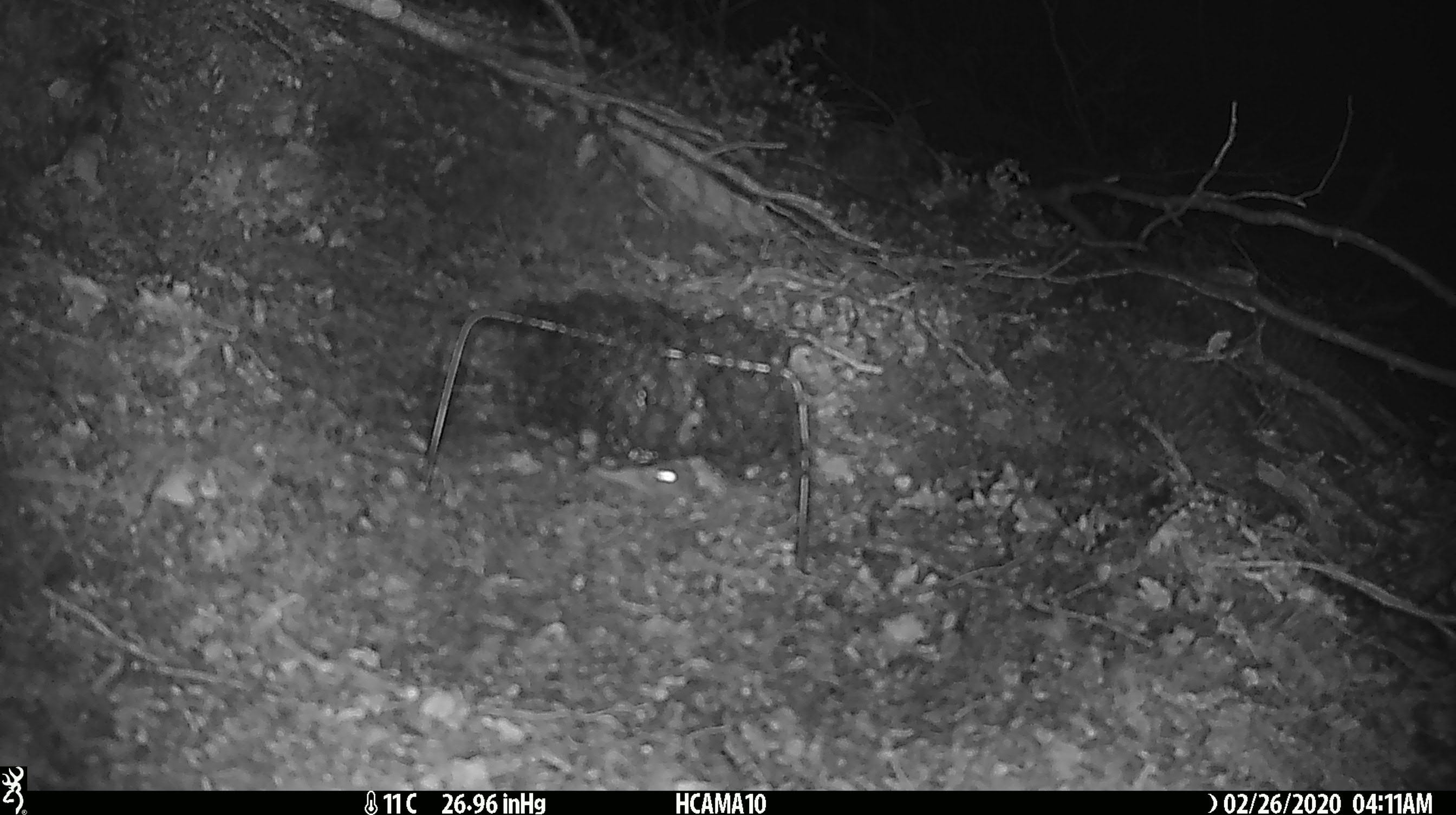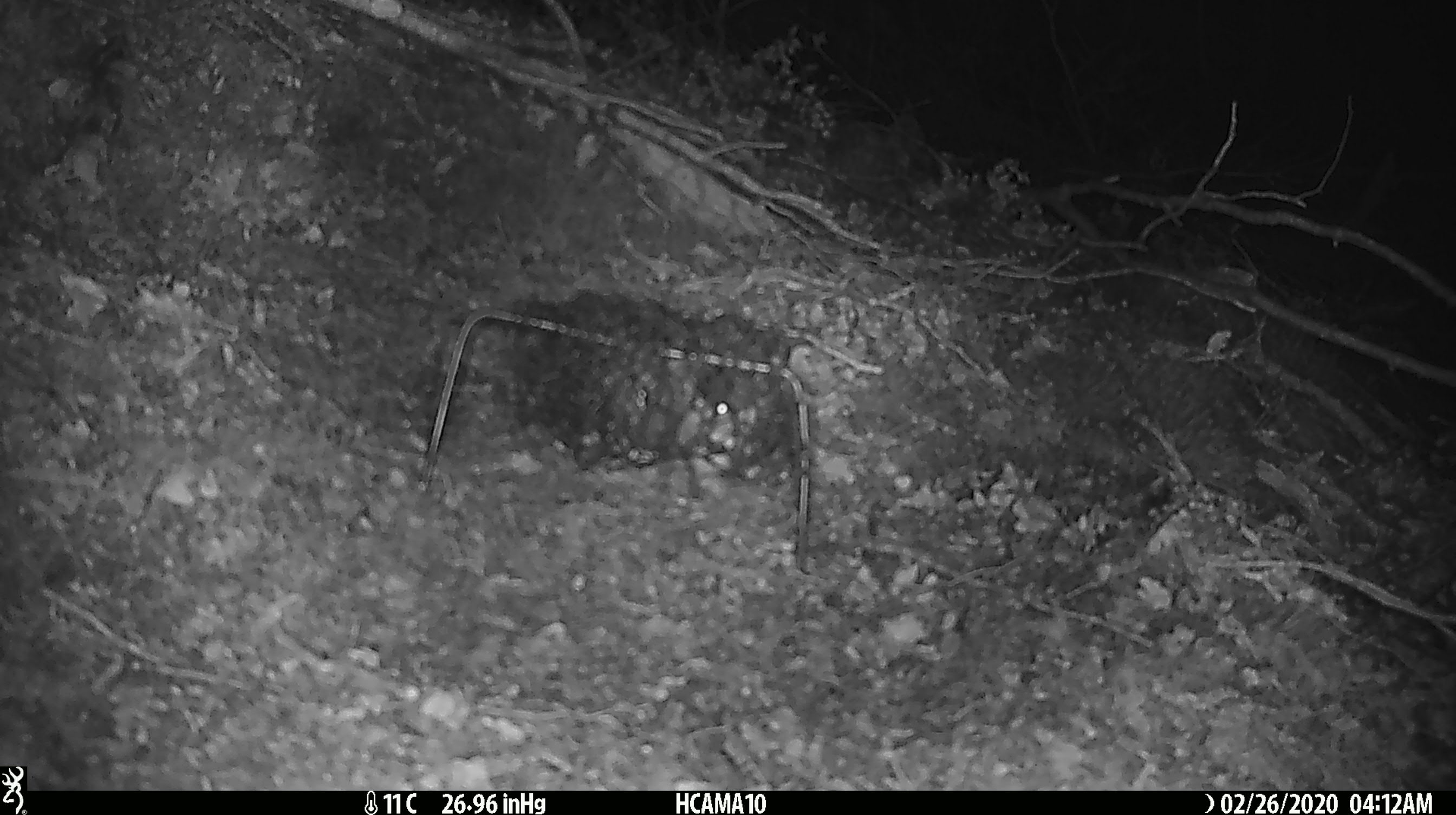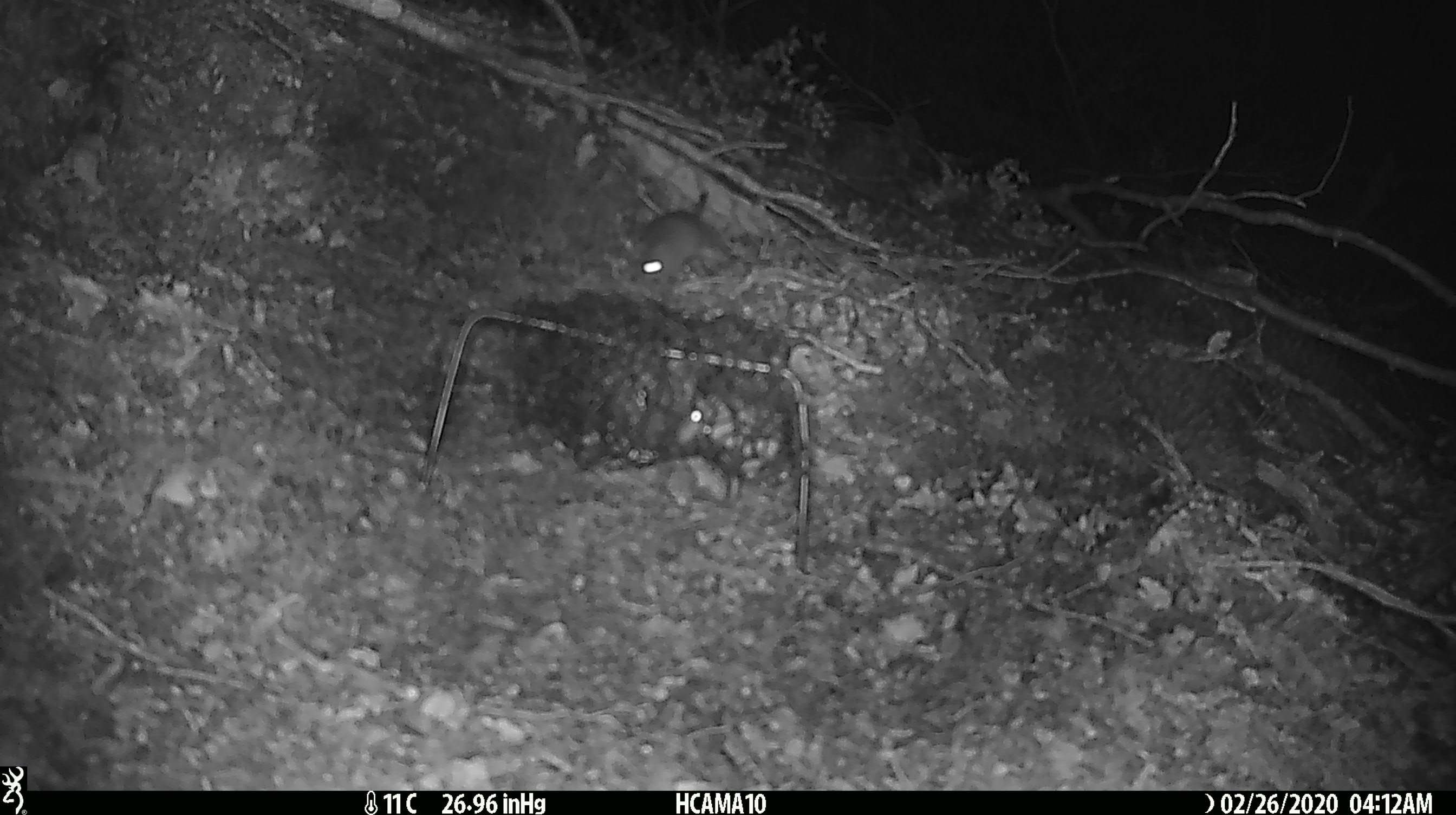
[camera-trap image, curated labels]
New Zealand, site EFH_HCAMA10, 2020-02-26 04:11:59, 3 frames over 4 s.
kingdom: Animalia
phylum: Chordata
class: Mammalia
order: Rodentia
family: Muridae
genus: Mus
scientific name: Mus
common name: mouse